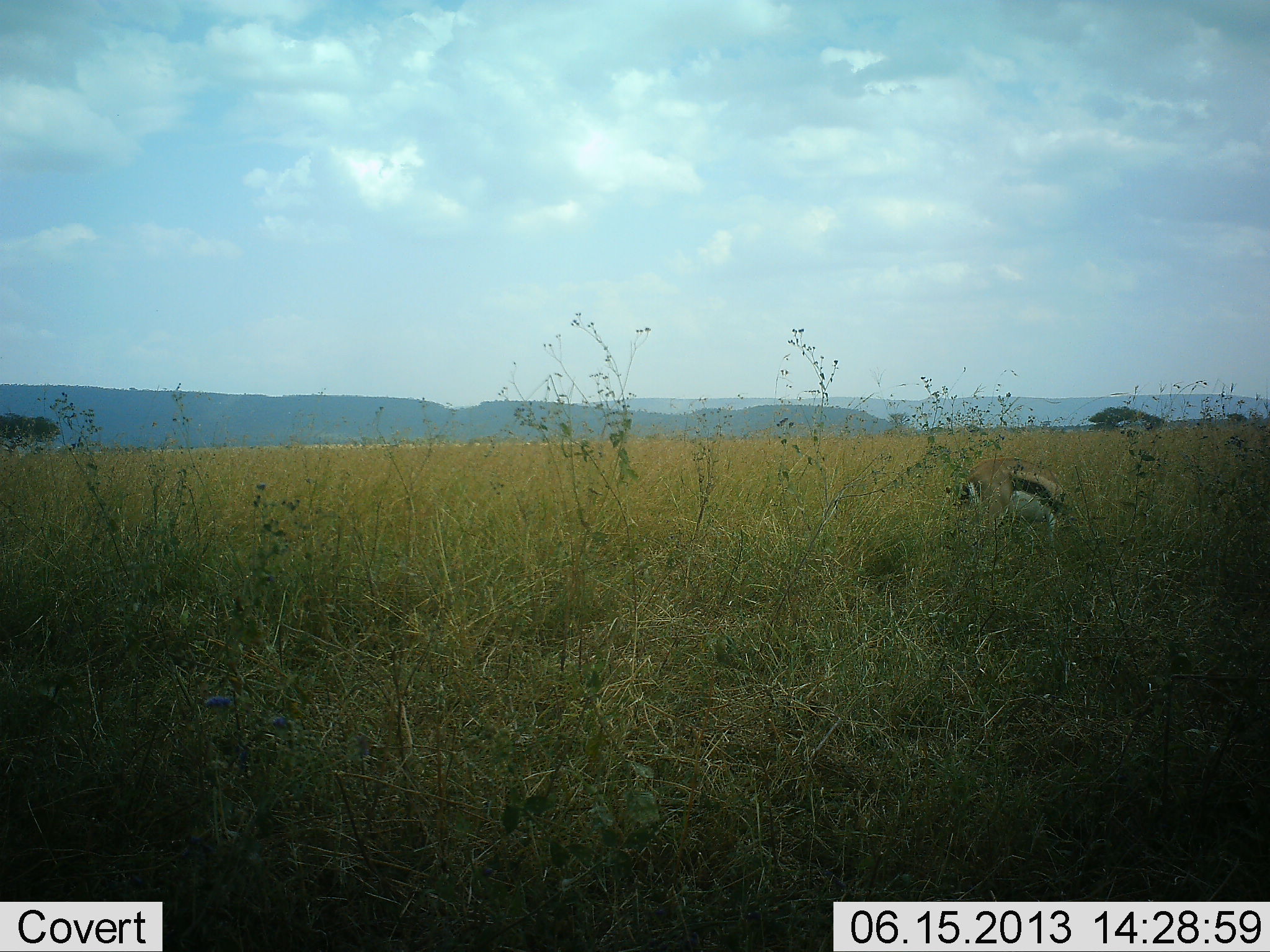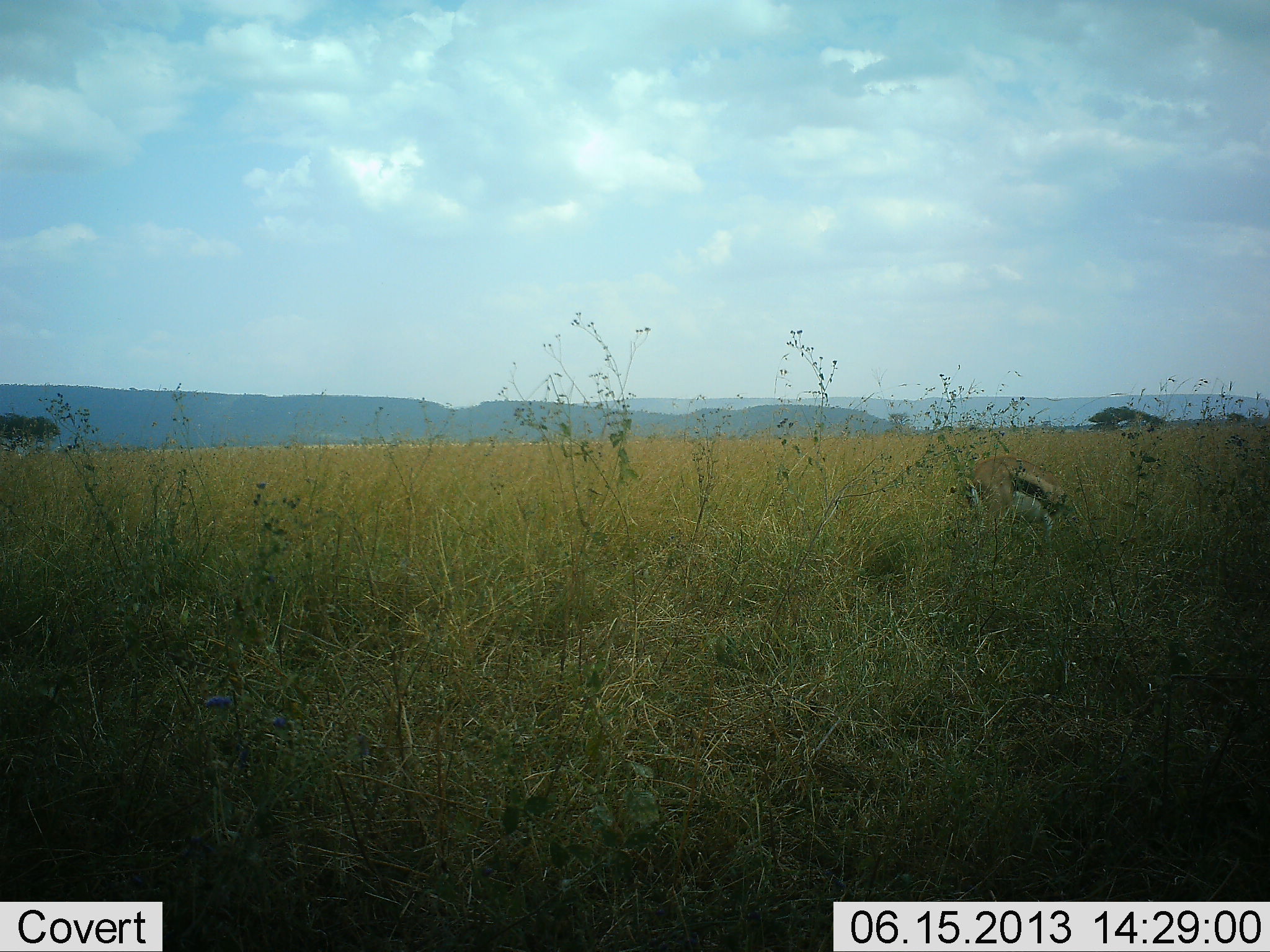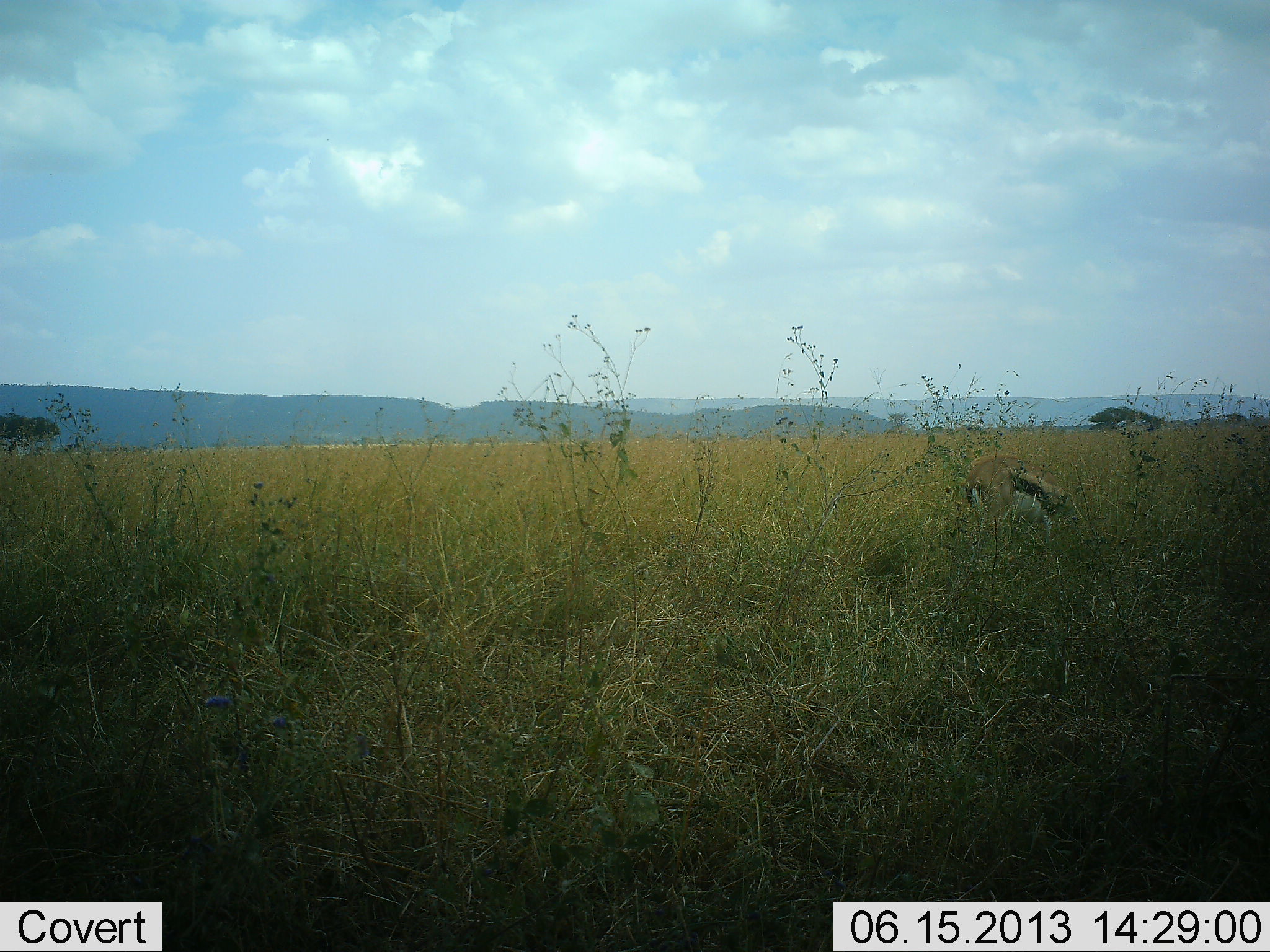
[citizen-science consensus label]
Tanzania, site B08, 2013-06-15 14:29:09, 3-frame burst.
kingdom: Animalia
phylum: Chordata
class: Mammalia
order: Artiodactyla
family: Bovidae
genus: Eudorcas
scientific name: Eudorcas thomsonii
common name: thomson's gazelle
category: gazellethomsons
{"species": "gazellethomsons (thomson's gazelle) (Eudorcas thomsonii)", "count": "1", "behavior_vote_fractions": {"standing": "27%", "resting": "0%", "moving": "6%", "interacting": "0%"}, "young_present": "0%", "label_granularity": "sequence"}